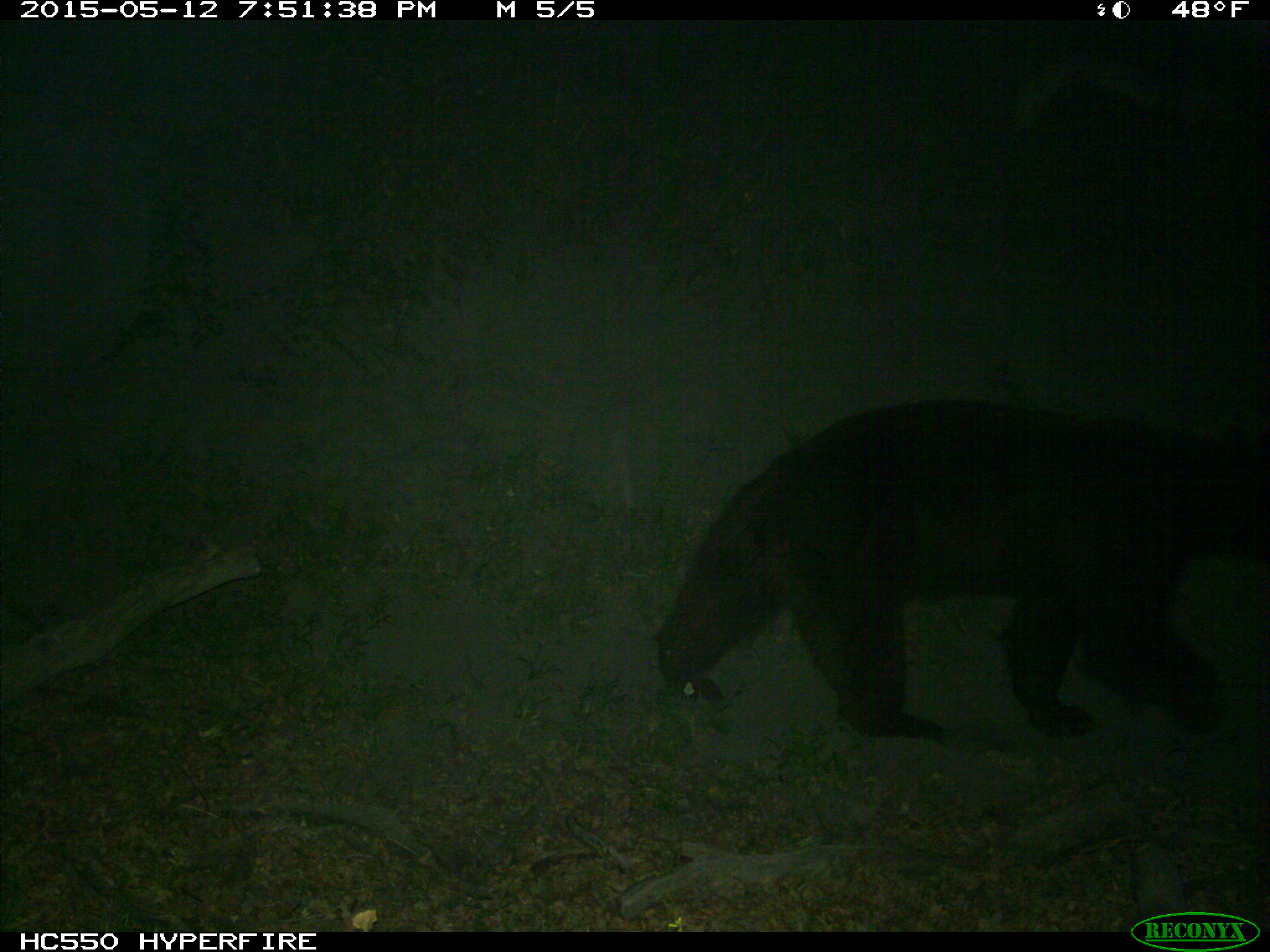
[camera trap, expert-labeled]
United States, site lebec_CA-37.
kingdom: Animalia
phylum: Chordata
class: Mammalia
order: Carnivora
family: Ursidae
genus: Ursus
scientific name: Ursus americanus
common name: american black bear